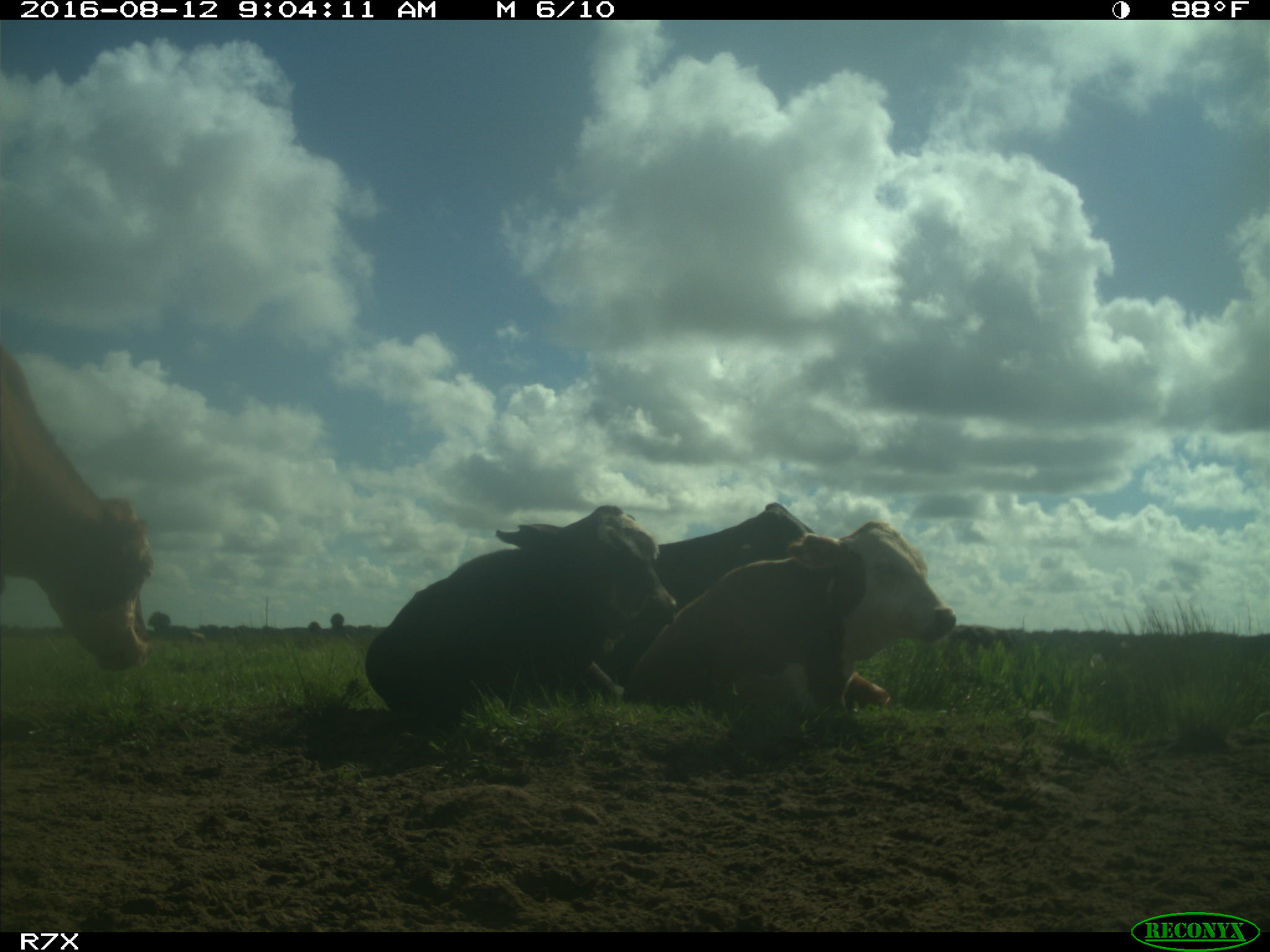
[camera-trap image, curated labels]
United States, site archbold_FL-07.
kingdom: Animalia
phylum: Chordata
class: Mammalia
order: Artiodactyla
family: Bovidae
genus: Bos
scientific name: Bos taurus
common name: domestic cow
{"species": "Bos taurus (domestic cow)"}